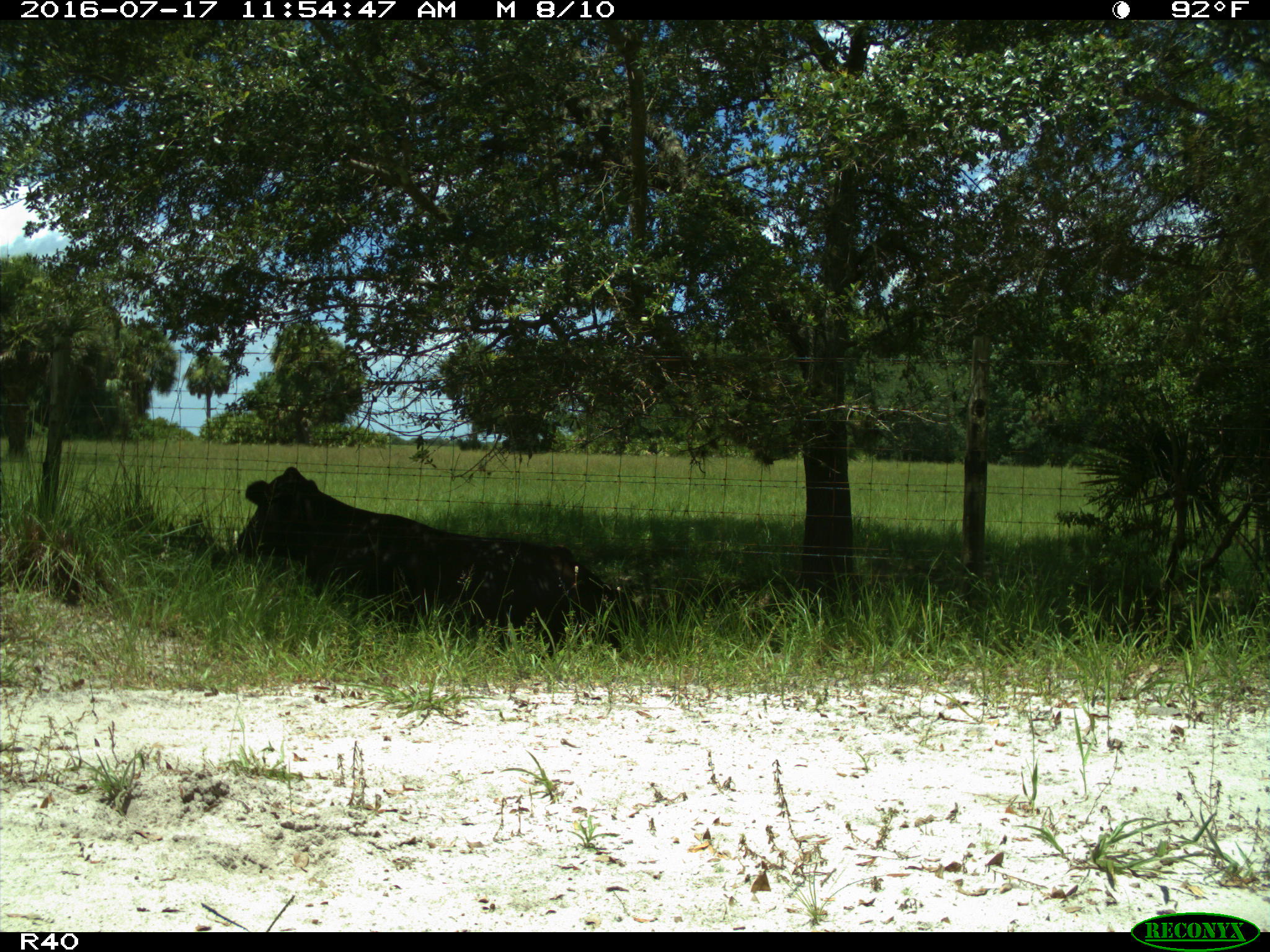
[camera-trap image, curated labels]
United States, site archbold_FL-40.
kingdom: Animalia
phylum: Chordata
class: Mammalia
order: Artiodactyla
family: Bovidae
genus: Bos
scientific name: Bos taurus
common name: domestic cow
Bos taurus (domestic cow).